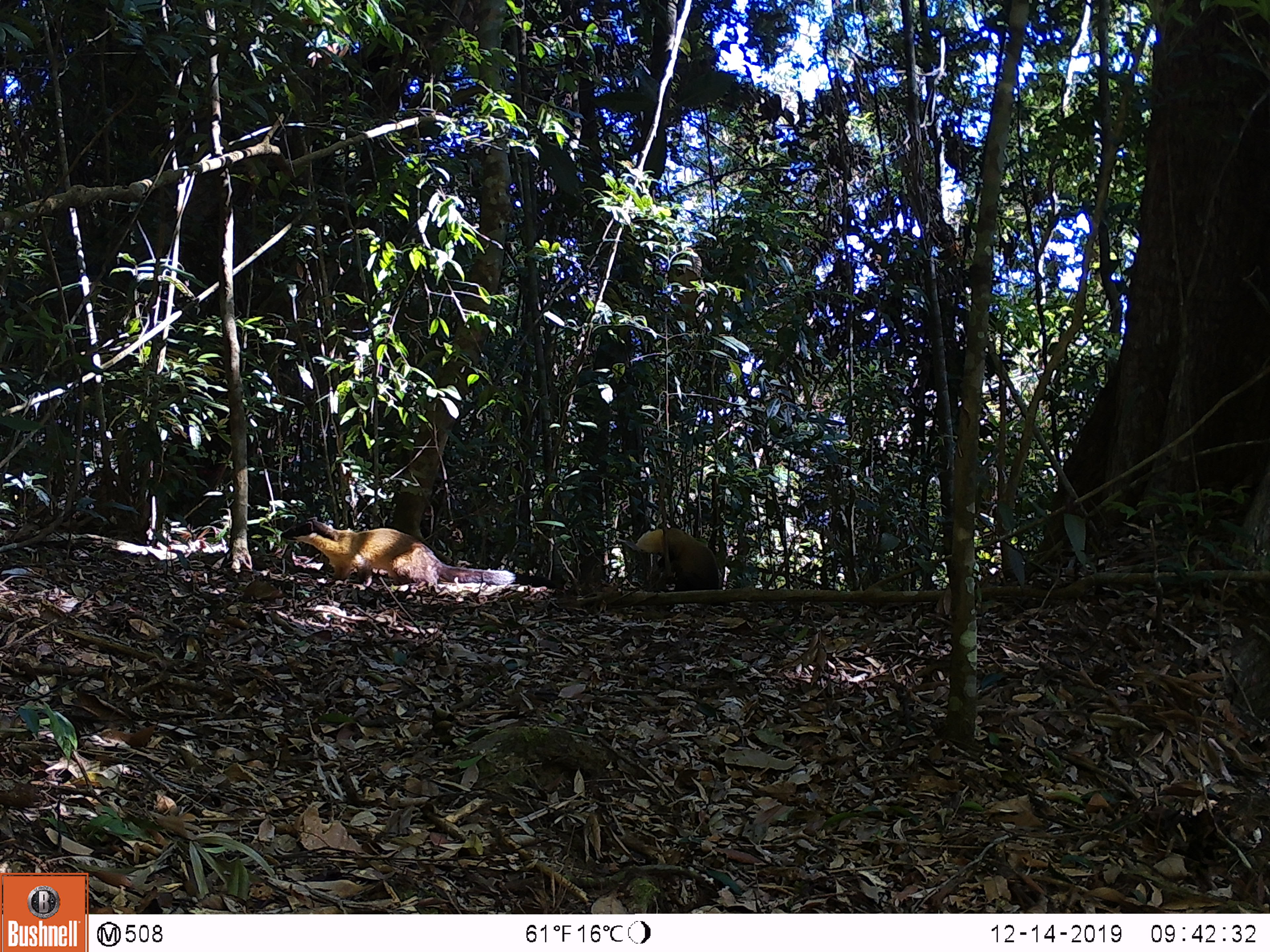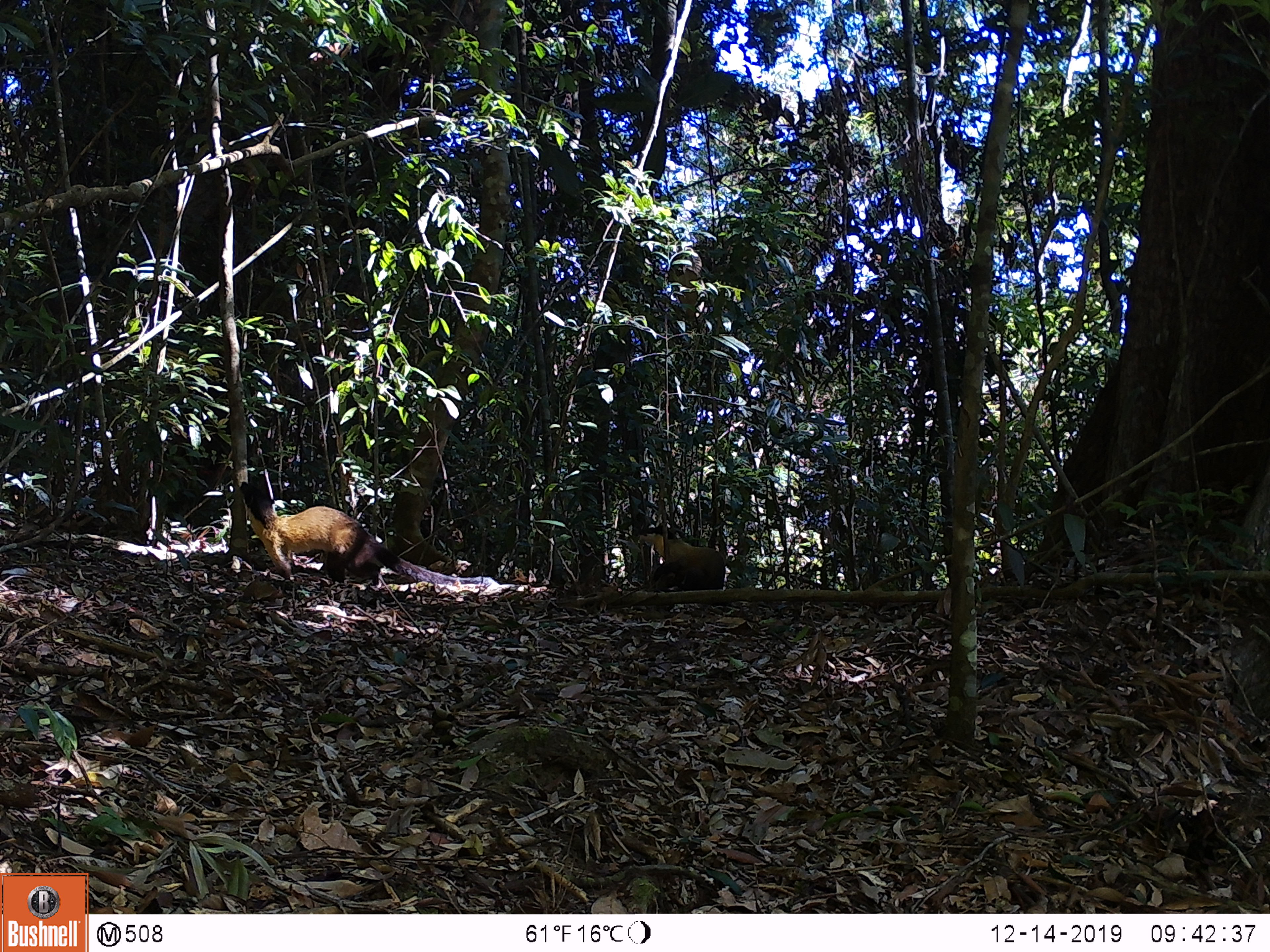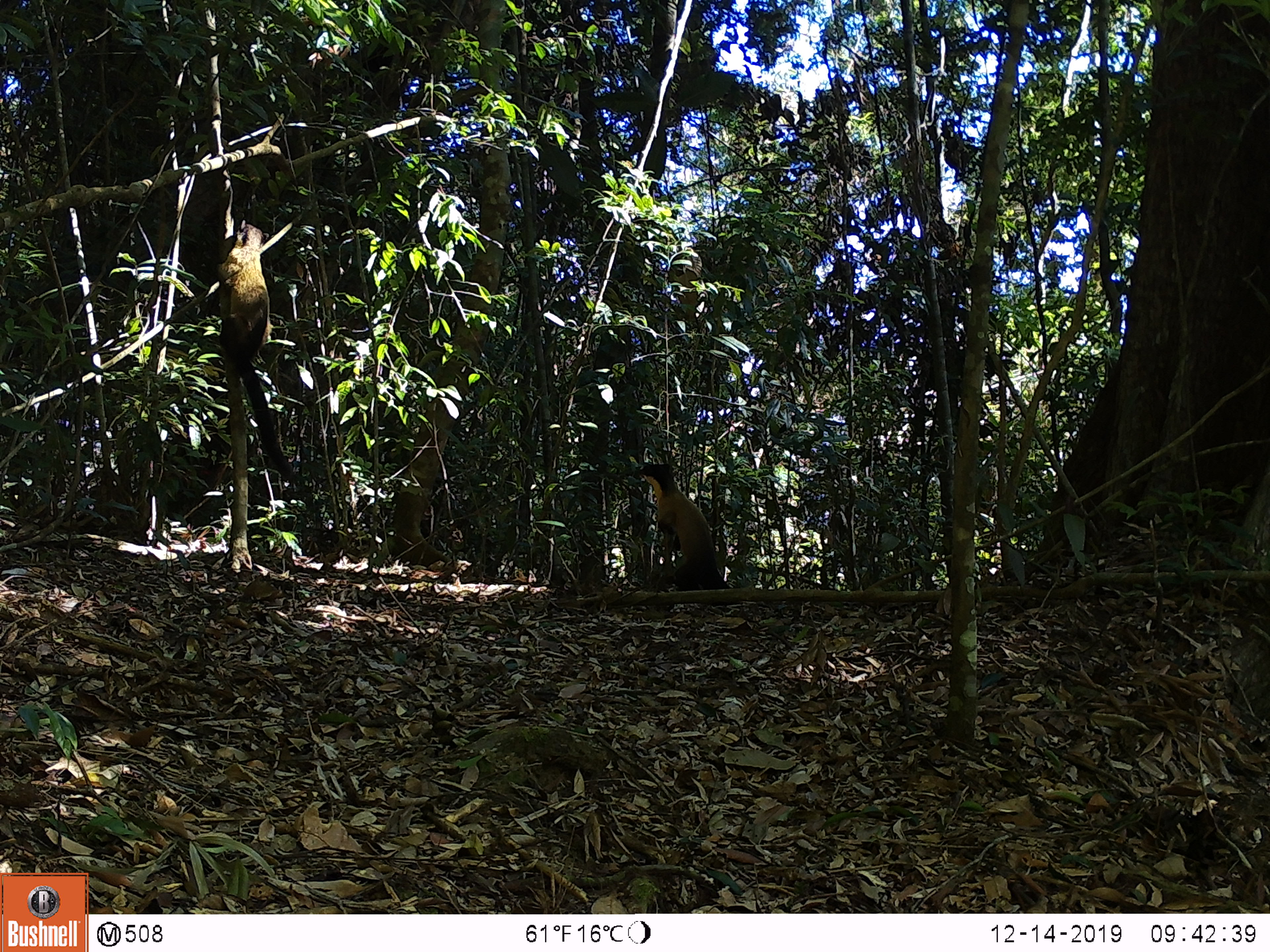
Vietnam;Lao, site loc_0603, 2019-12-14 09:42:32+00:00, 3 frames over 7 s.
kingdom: Animalia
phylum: Chordata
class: Mammalia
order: Carnivora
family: Mustelidae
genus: Martes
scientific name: Martes flavigula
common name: yellow-throated marten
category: yellow throated marten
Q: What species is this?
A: Yellow throated marten (yellow-throated marten) (Martes flavigula).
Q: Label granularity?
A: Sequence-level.